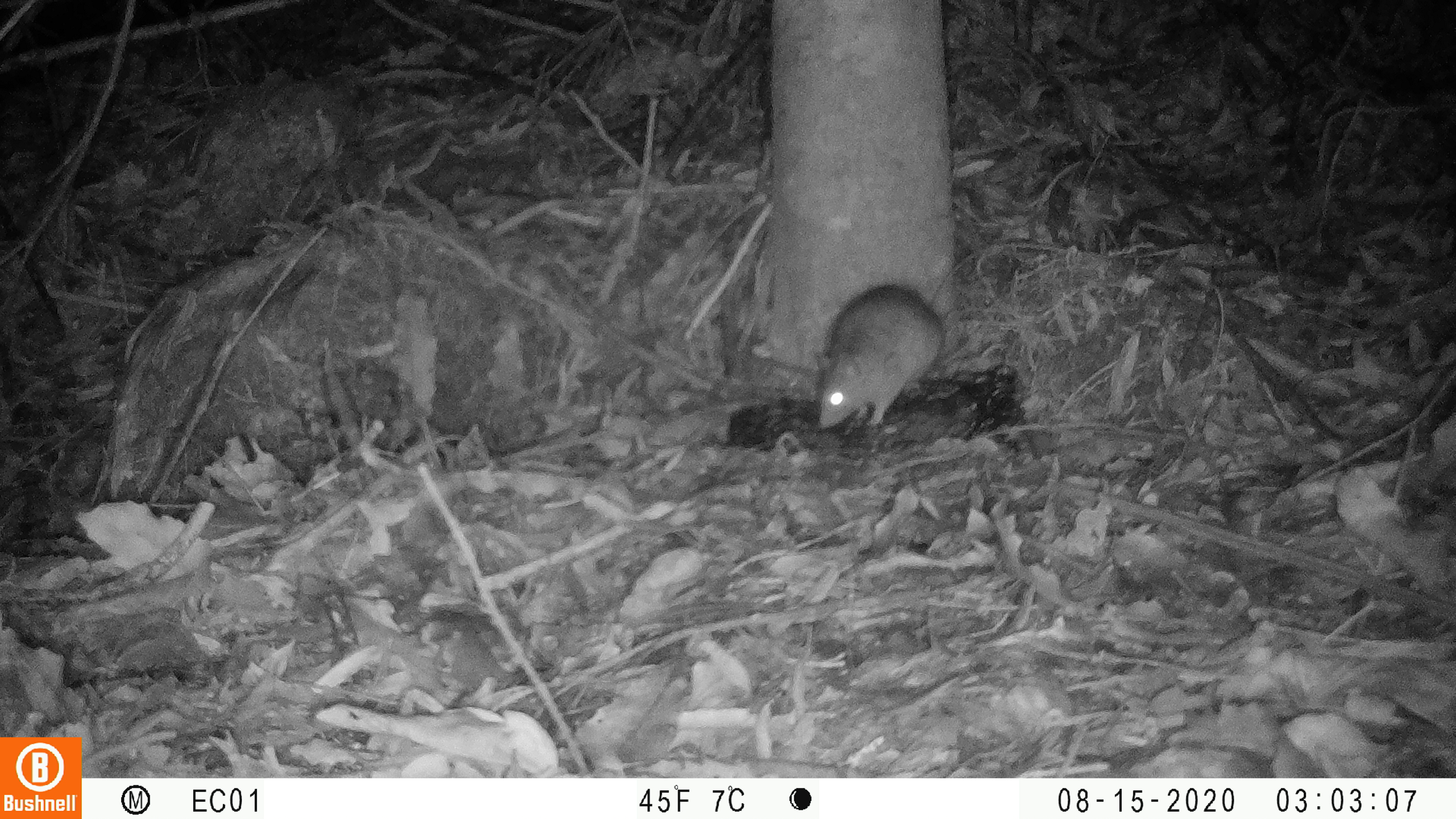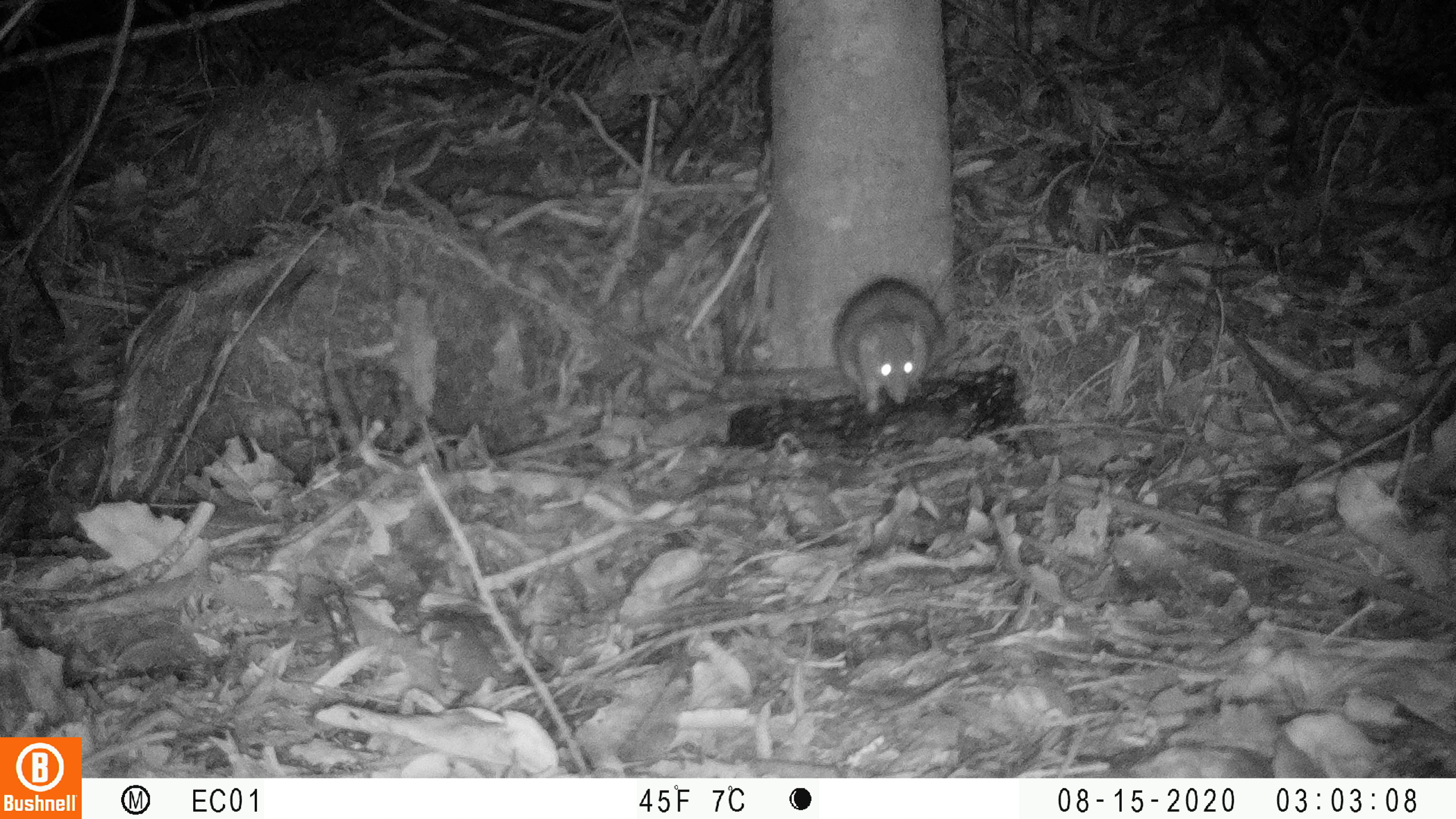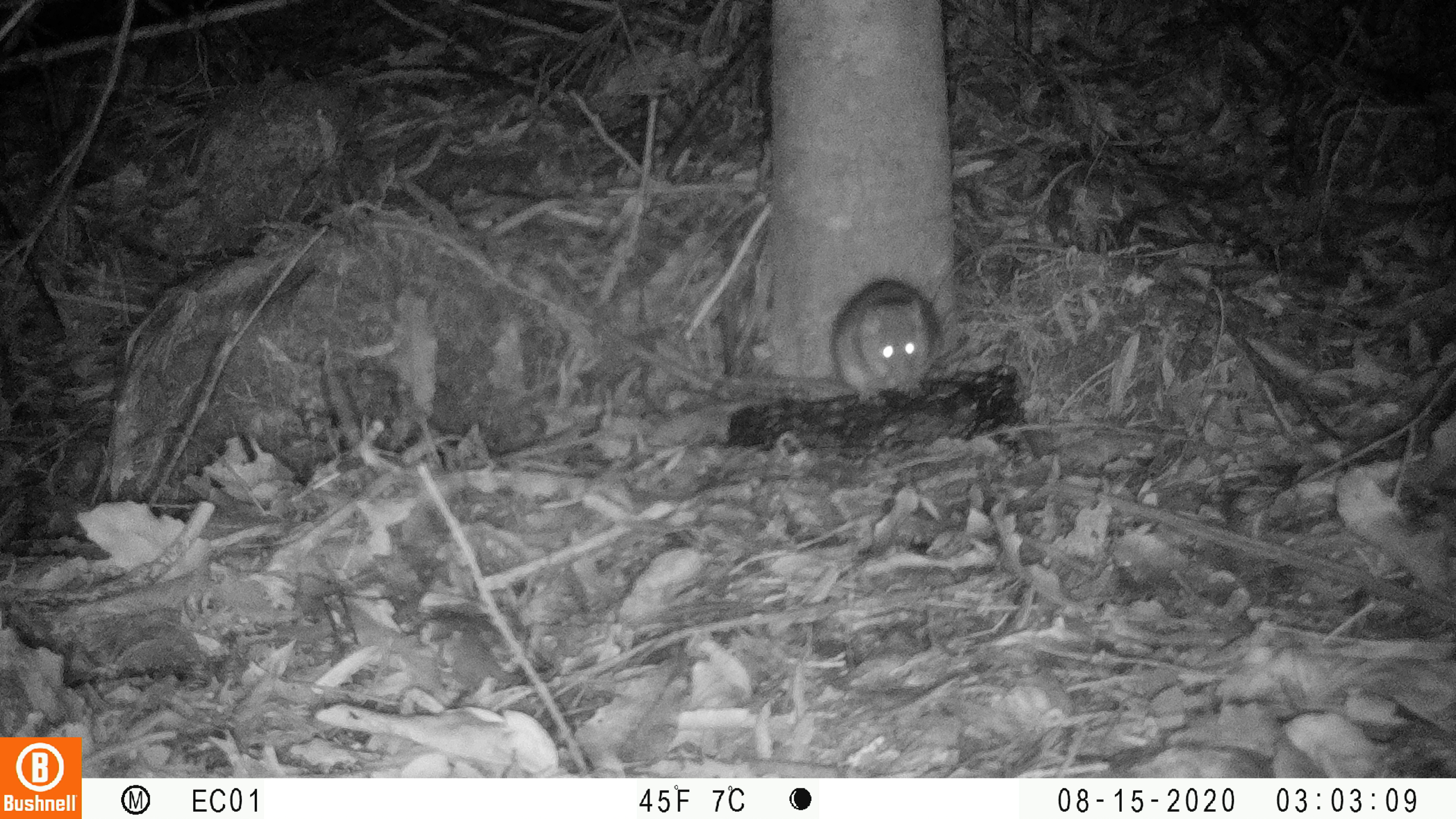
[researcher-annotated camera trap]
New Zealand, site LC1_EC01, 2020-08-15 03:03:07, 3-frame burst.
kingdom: Animalia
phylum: Chordata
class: Mammalia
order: Rodentia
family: Muridae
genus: Rattus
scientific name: Rattus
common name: rat